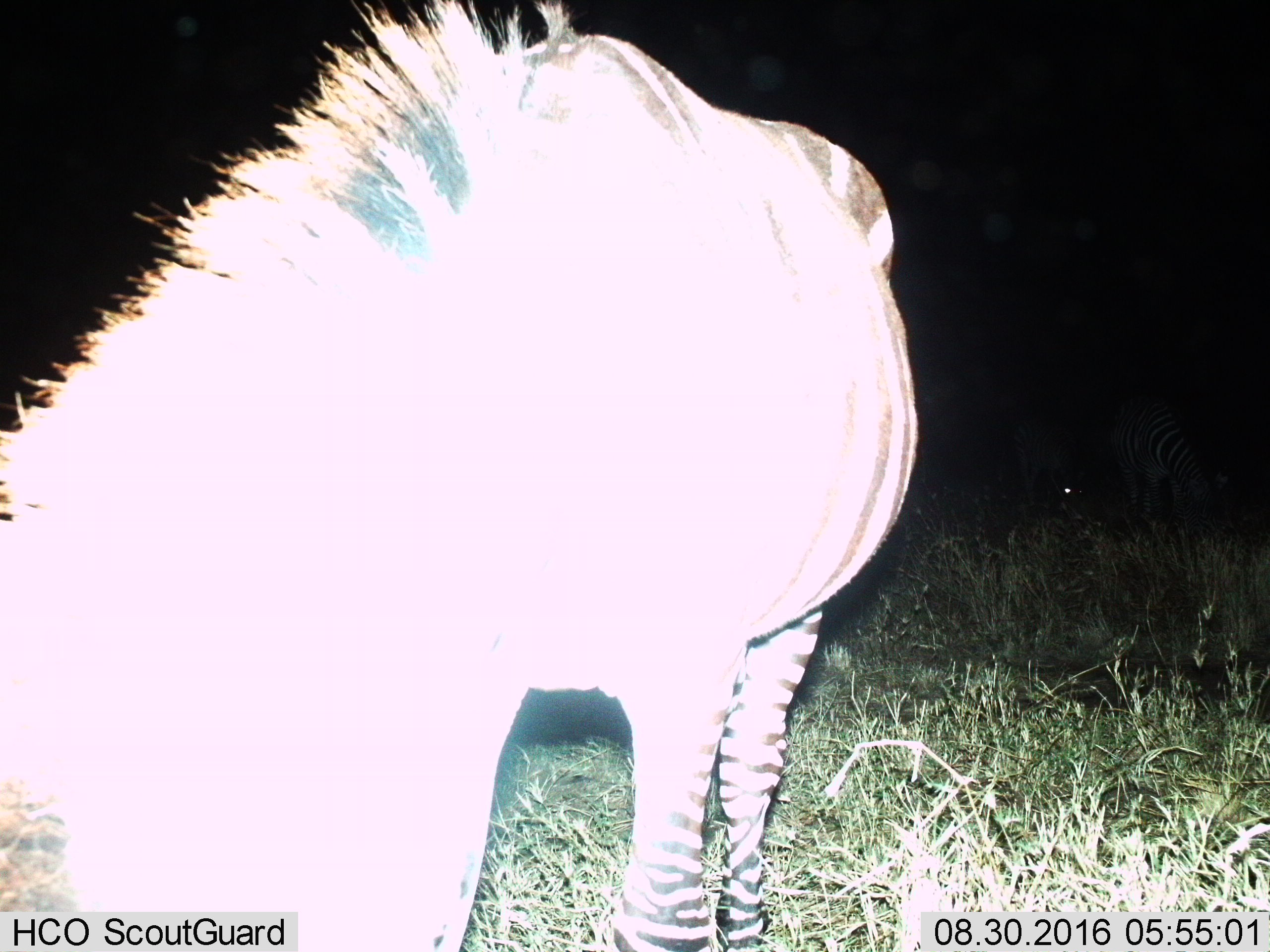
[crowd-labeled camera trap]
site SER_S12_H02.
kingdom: Animalia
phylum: Chordata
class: Mammalia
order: Perissodactyla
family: Equidae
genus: Equus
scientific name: Equus quagga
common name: plains zebra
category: zebraplains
Zebraplains (plains zebra) (Equus quagga), count 1. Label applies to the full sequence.